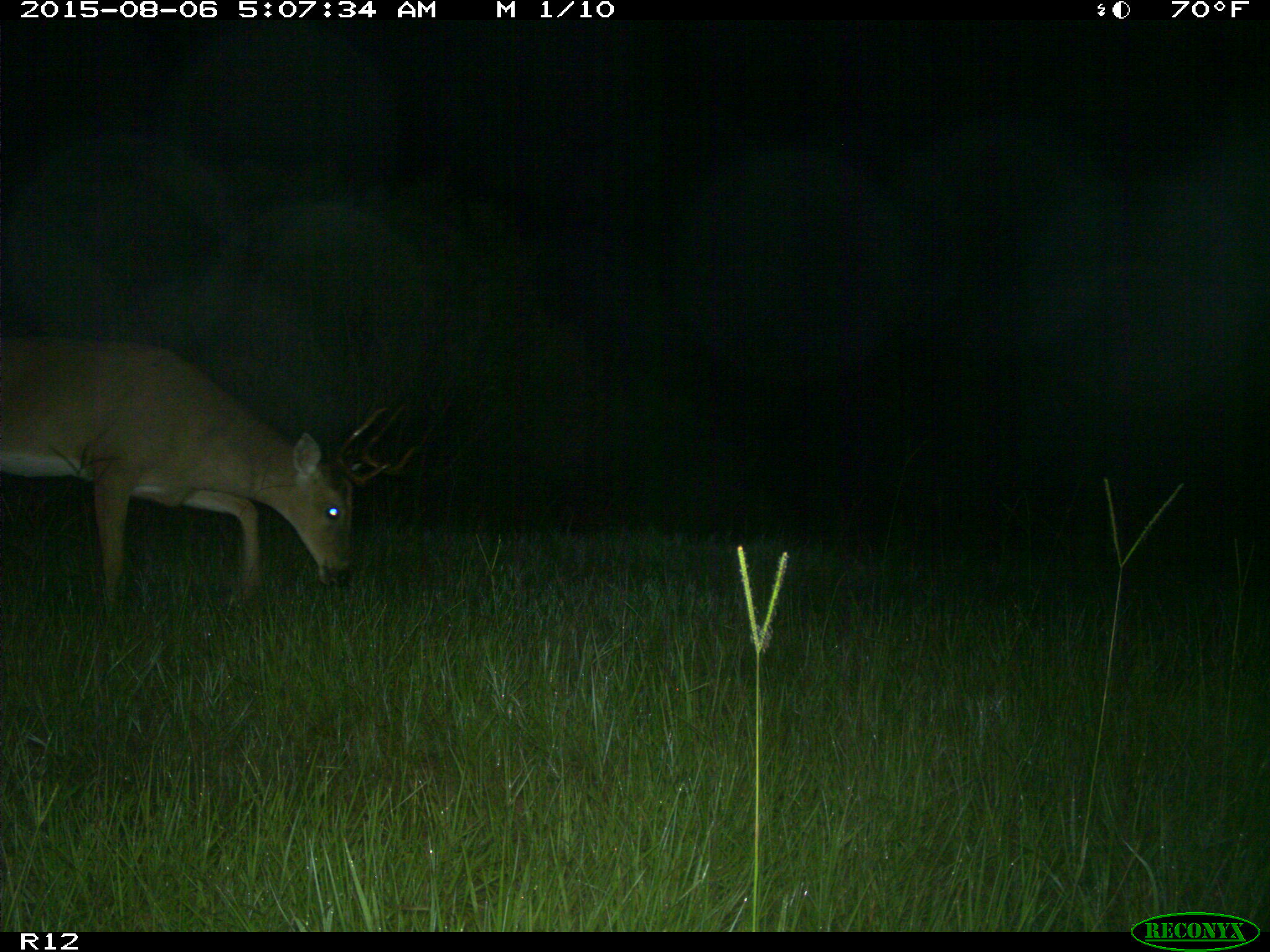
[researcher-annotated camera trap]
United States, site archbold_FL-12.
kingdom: Animalia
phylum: Chordata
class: Mammalia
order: Artiodactyla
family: Cervidae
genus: Odocoileus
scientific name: Odocoileus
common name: deer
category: unidentified deer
Unidentified deer (deer) (Odocoileus).